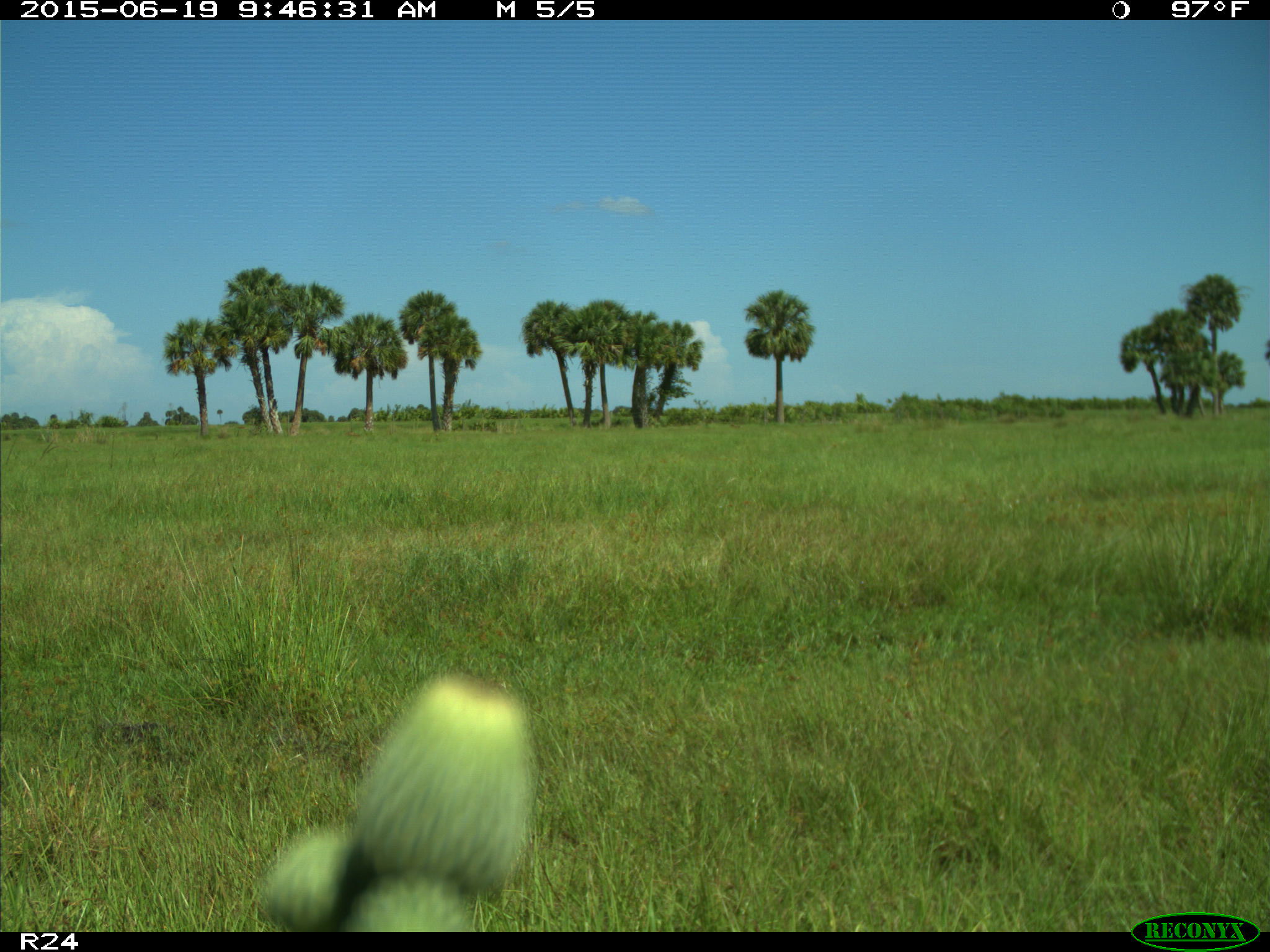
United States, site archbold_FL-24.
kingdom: Animalia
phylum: Chordata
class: Mammalia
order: Artiodactyla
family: Bovidae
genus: Bos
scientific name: Bos taurus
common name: domestic cow